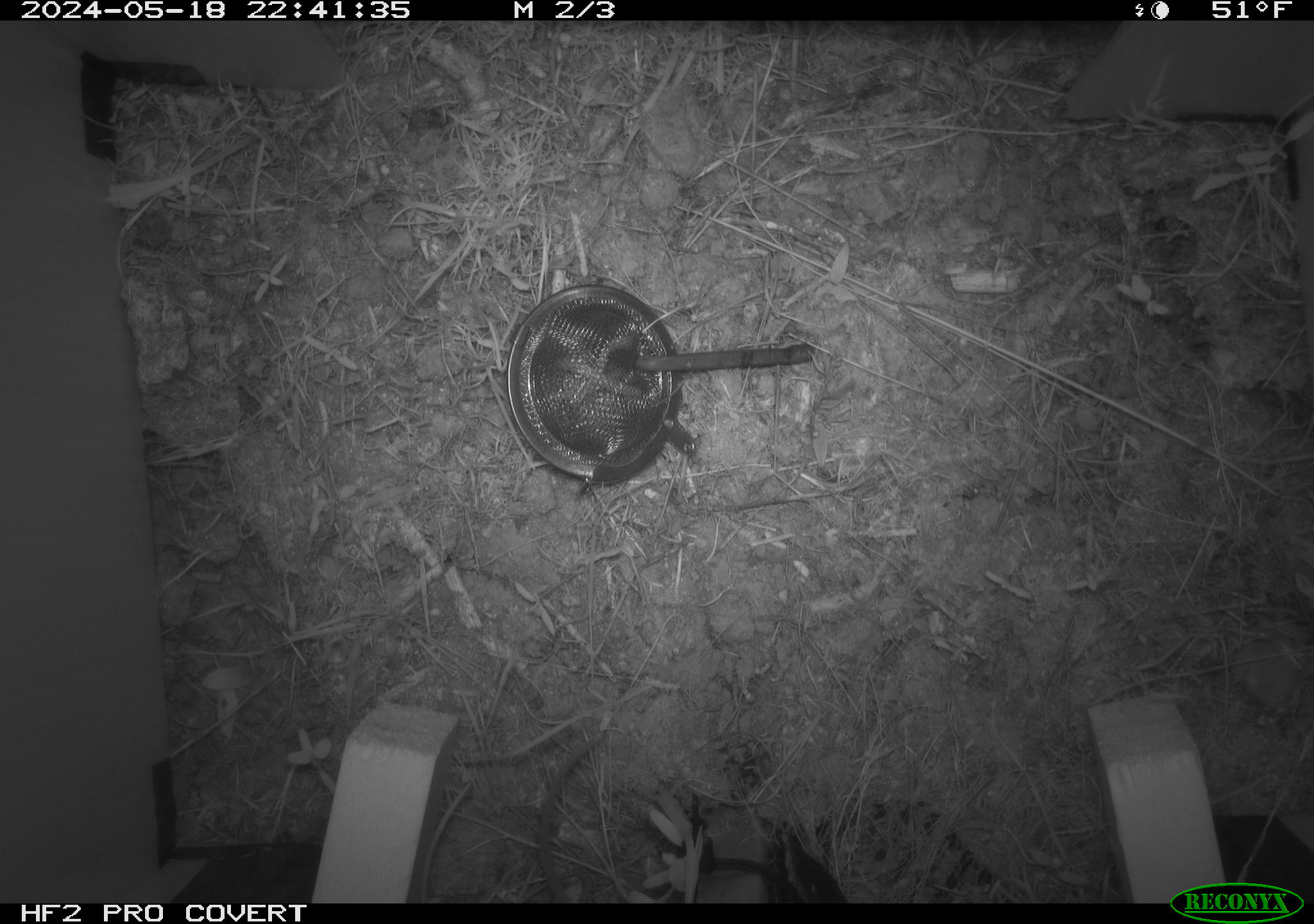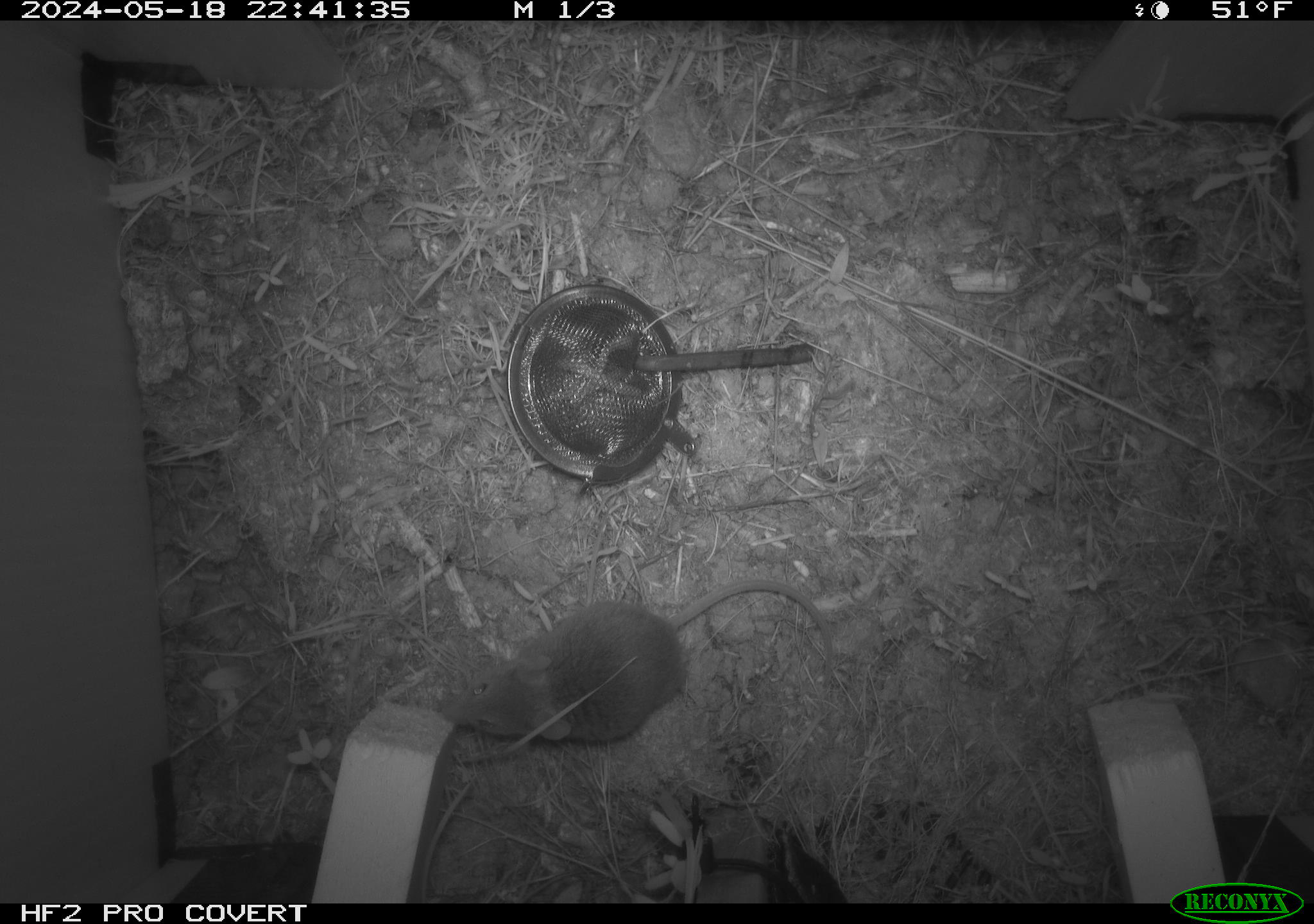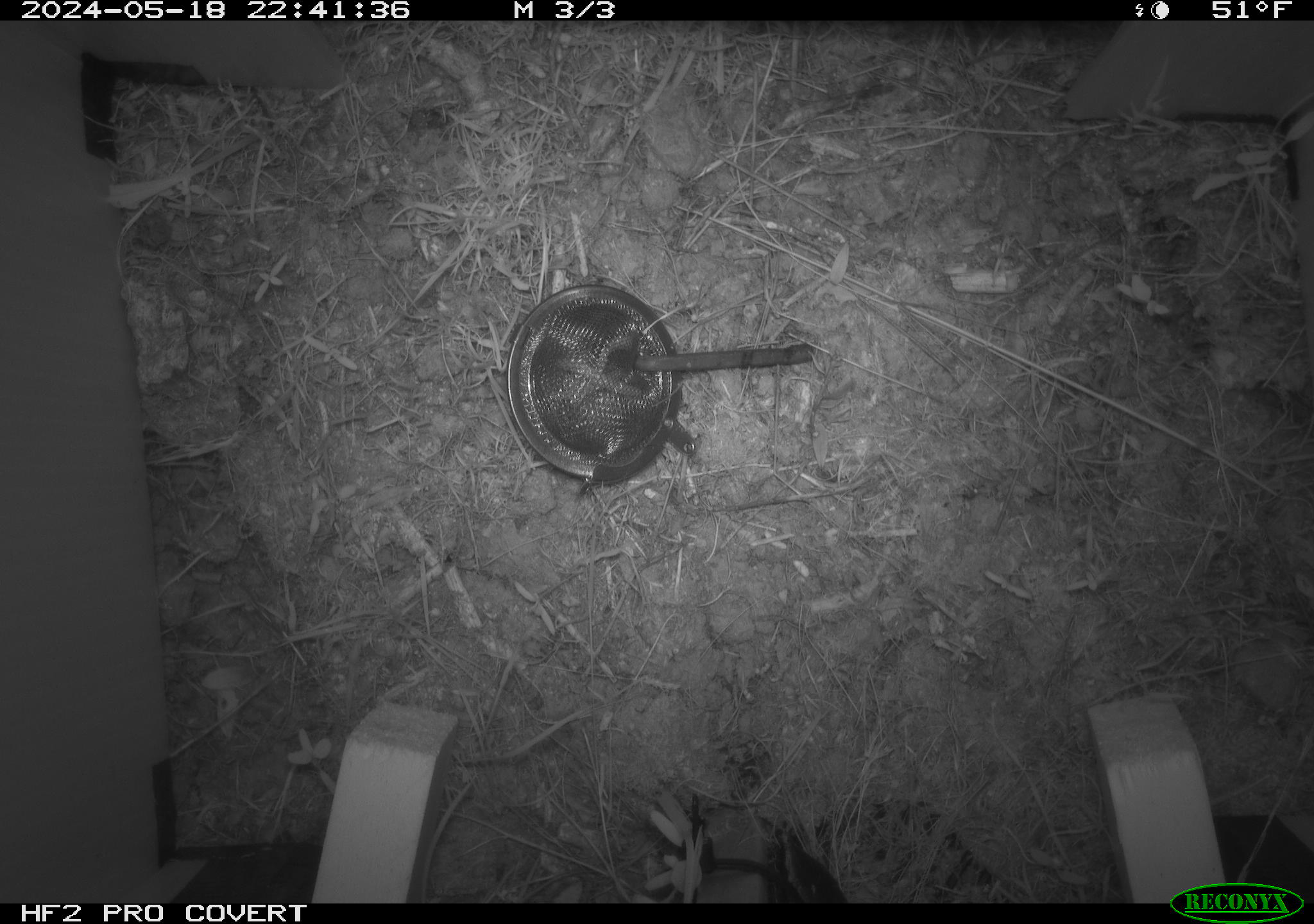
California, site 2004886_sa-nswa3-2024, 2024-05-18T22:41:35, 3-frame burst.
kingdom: Animalia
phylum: Chordata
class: Mammalia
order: Rodentia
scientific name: Rodentia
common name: rodent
Rodent (Rodentia).